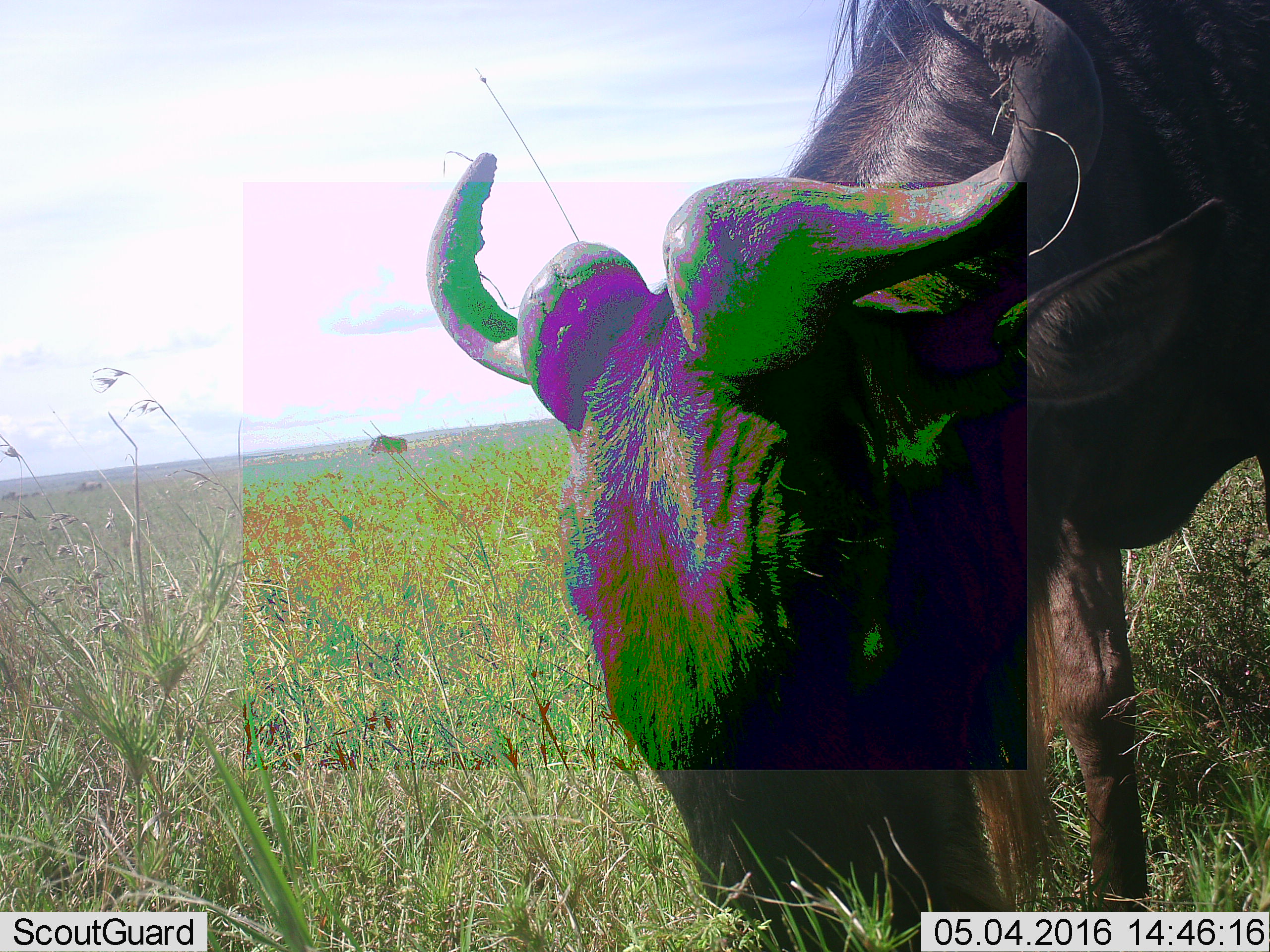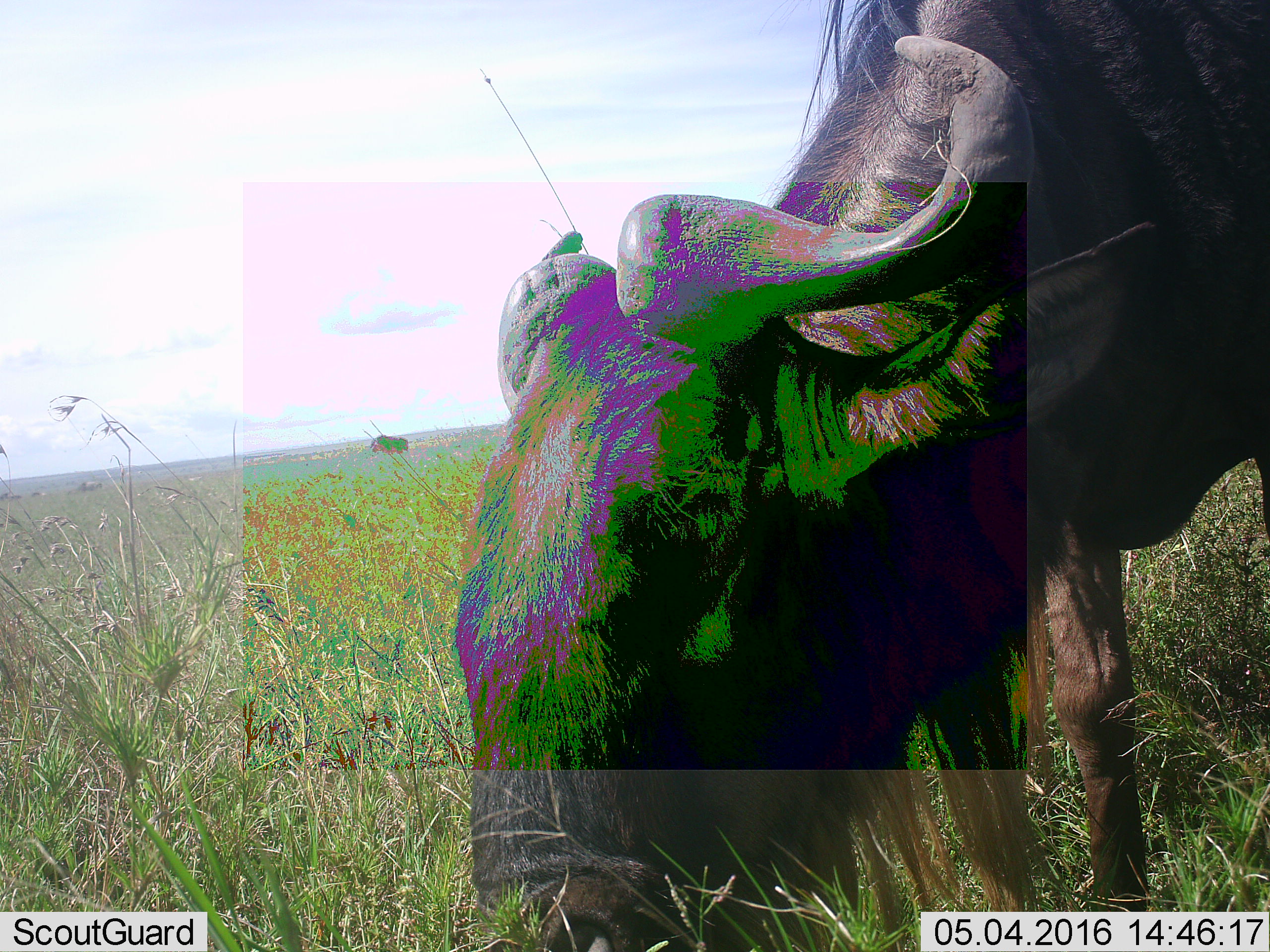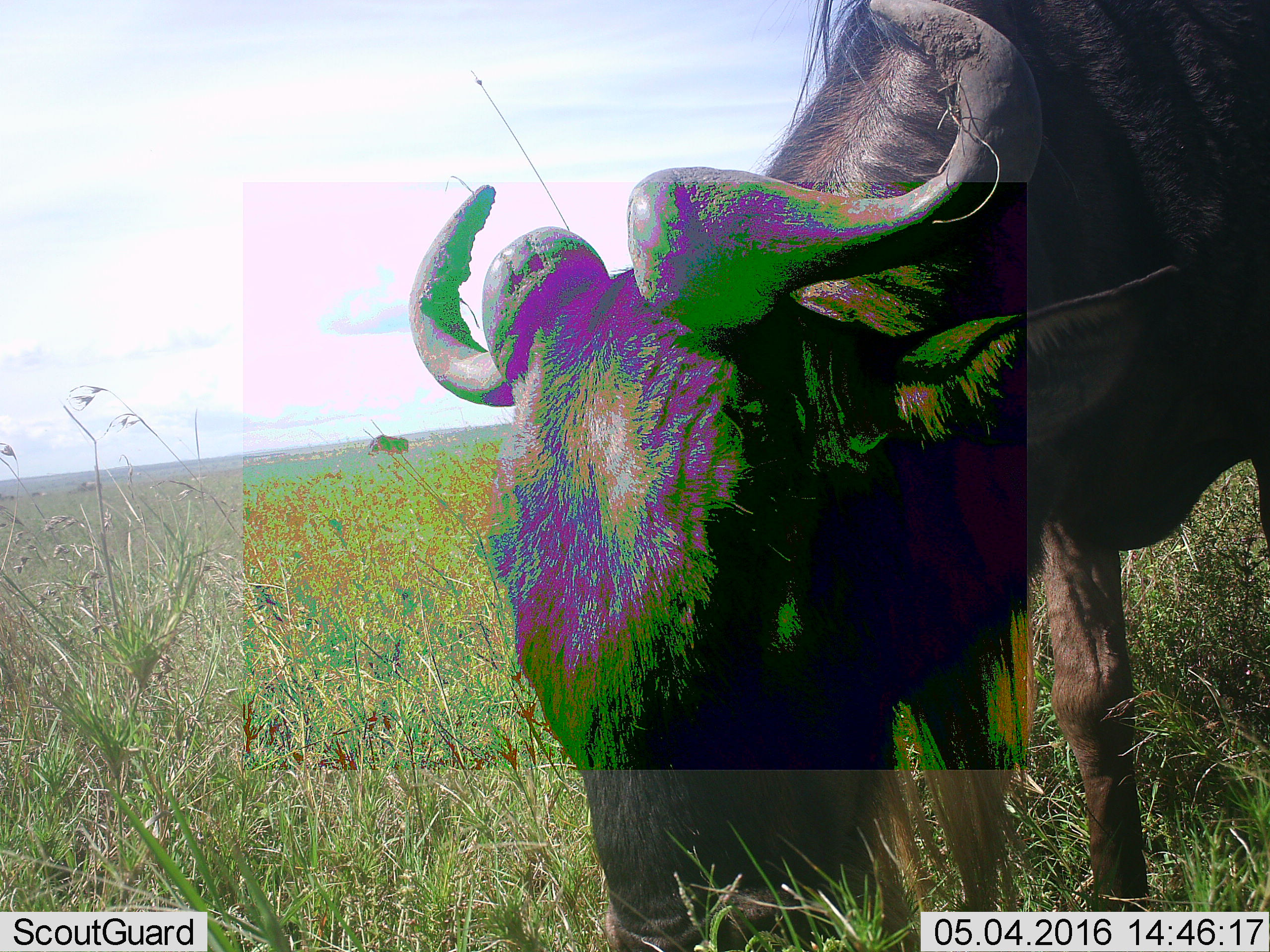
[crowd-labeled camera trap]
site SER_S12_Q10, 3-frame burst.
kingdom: Animalia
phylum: Chordata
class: Mammalia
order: Artiodactyla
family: Bovidae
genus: Connochaetes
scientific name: Connochaetes taurinus taurinus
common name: blue wildebeest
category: wildebeestblue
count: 2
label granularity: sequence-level